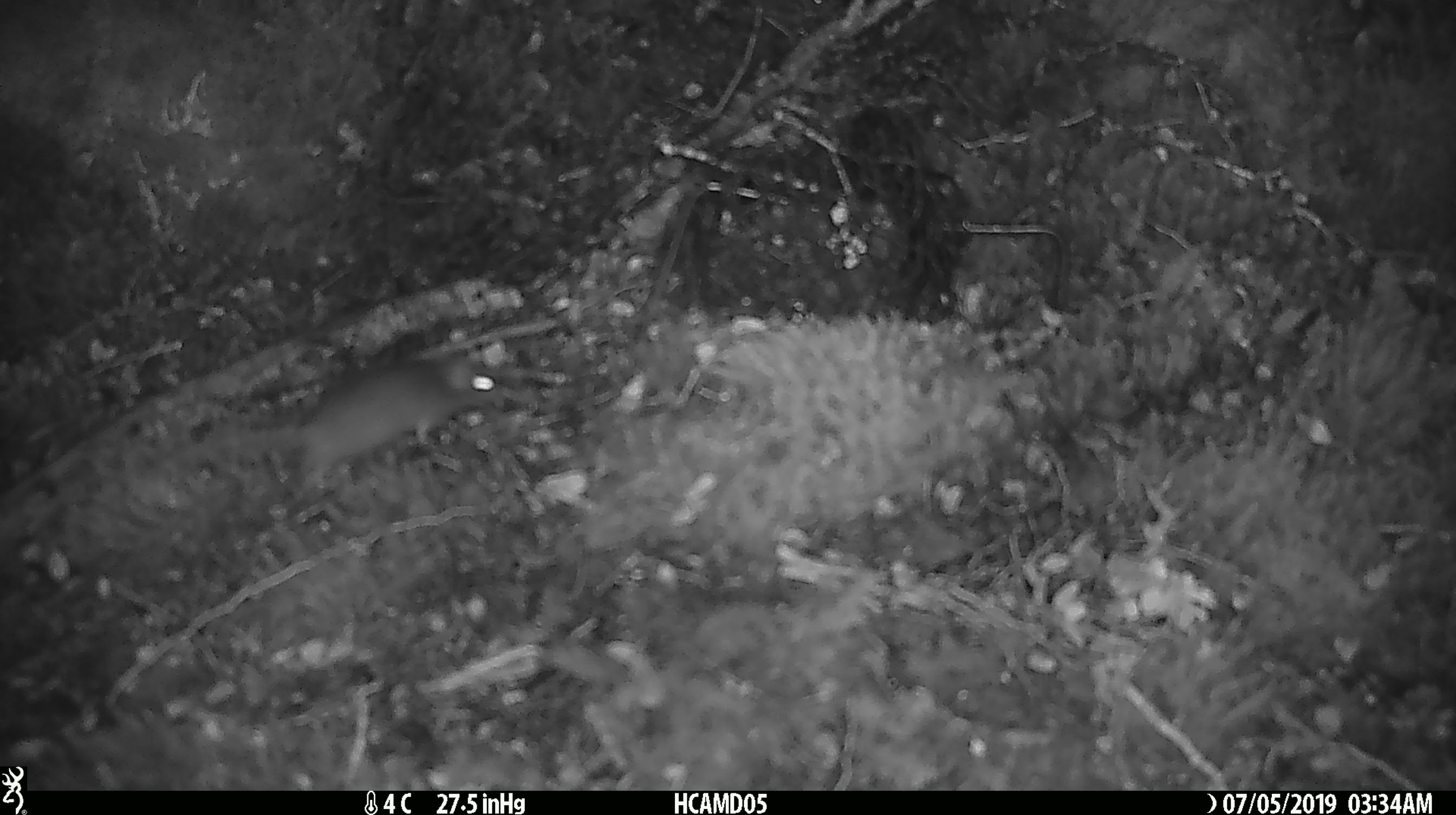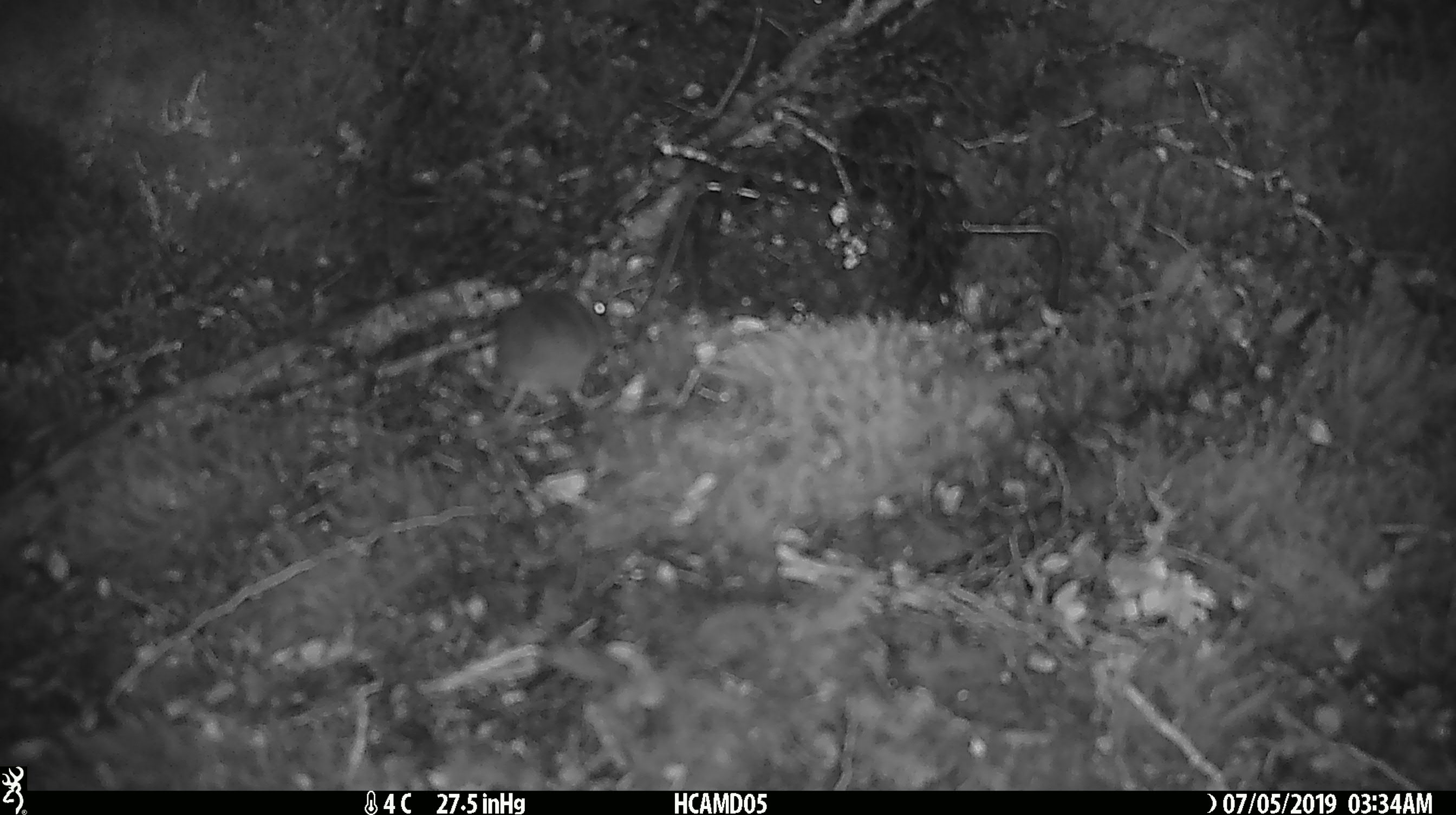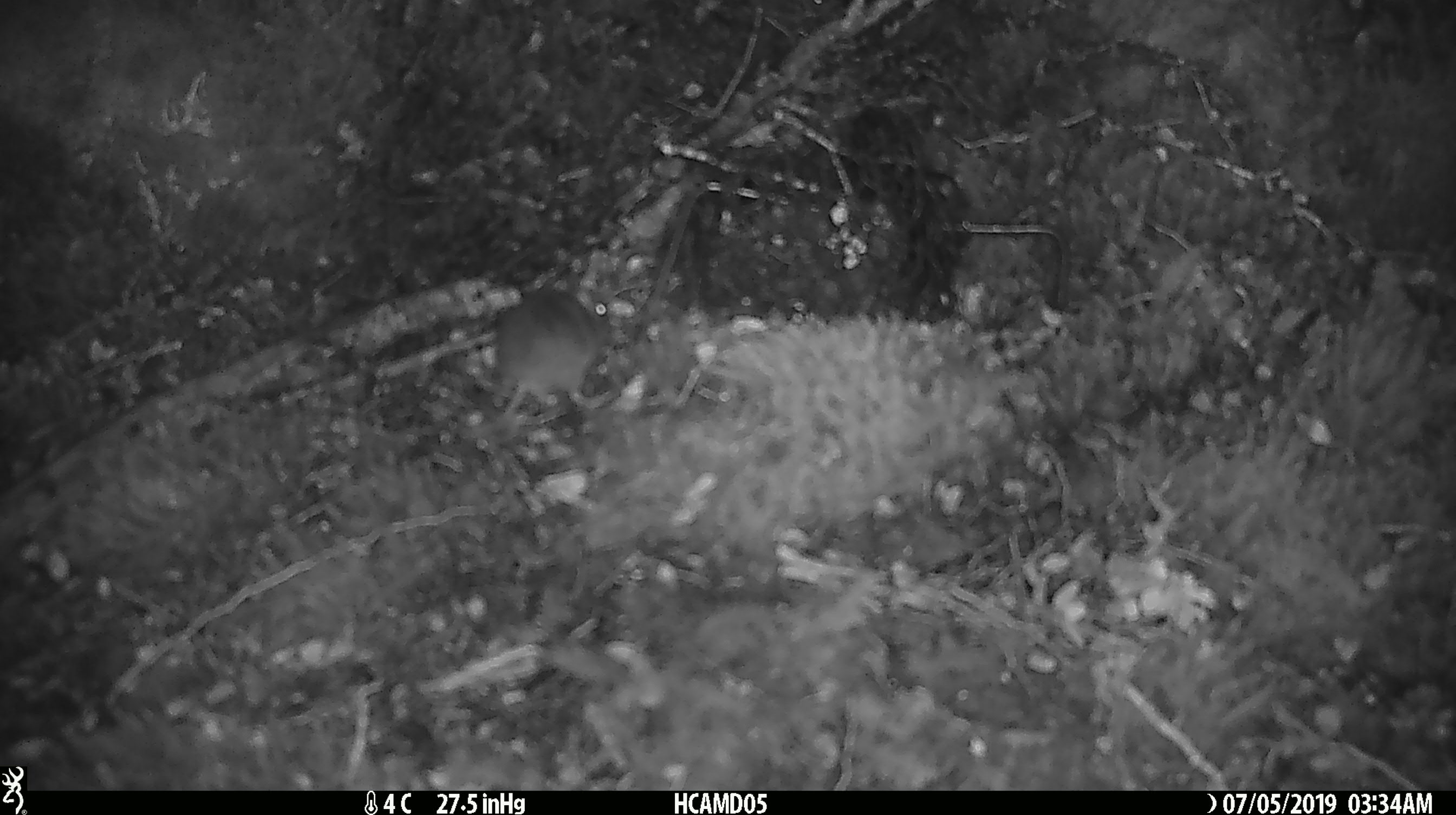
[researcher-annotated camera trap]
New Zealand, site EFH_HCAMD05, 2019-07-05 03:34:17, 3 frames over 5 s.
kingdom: Animalia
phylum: Chordata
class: Mammalia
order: Rodentia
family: Muridae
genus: Mus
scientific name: Mus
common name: mouse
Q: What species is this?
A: Mouse (Mus).